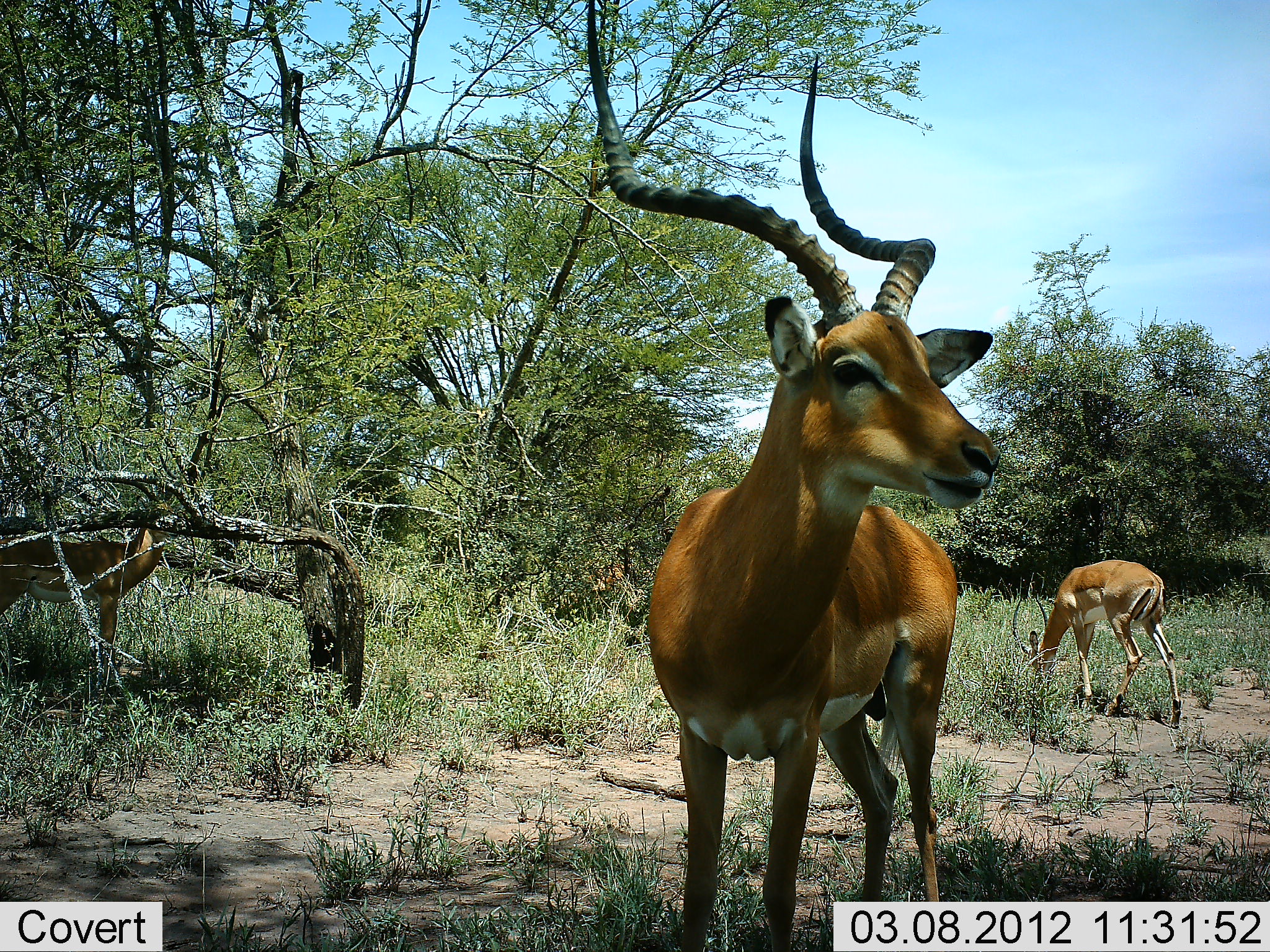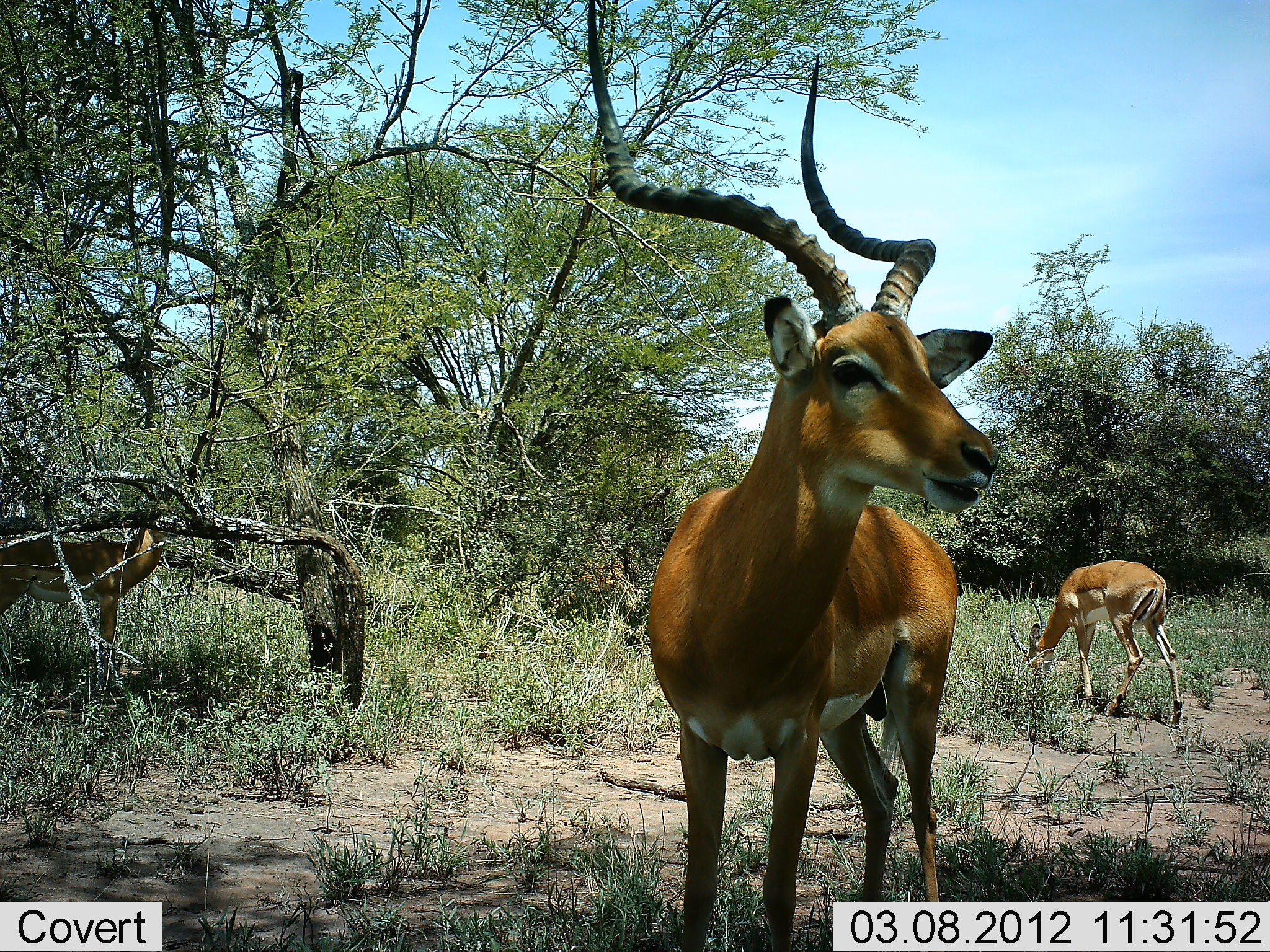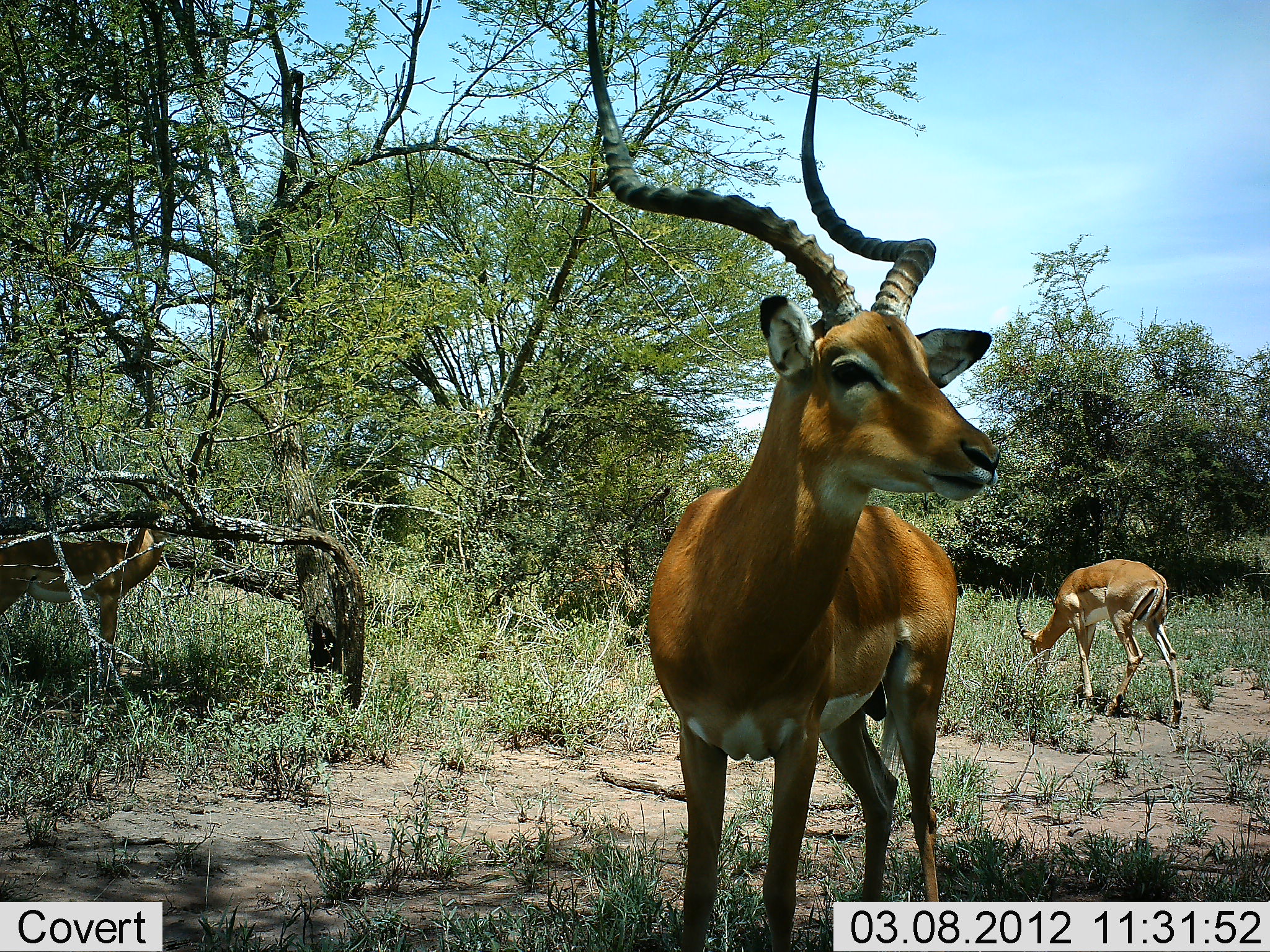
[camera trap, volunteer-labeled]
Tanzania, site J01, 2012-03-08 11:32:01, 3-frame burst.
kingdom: Animalia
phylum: Chordata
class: Mammalia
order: Artiodactyla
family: Bovidae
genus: Aepyceros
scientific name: Aepyceros melampus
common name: impala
Impala (Aepyceros melampus), count 2. Behavior (volunteer vote fractions): standing 73%, resting 0%, moving 4%, interacting 0%. Young present (vote fraction): 0%. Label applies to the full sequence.